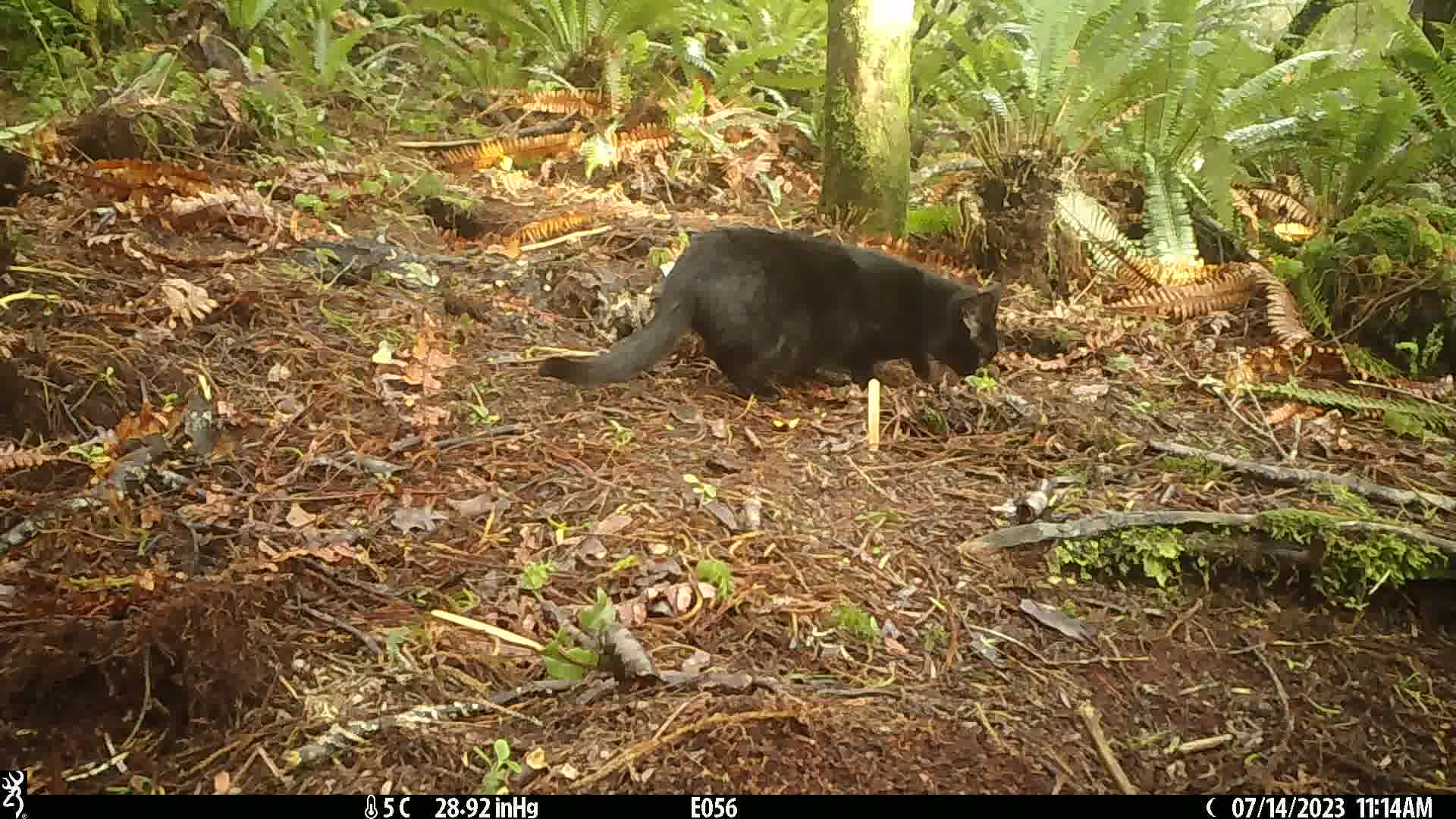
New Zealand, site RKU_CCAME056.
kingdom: Animalia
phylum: Chordata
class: Mammalia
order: Carnivora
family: Felidae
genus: Felis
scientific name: Felis catus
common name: domestic cat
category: cat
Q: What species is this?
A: Cat (domestic cat) (Felis catus).